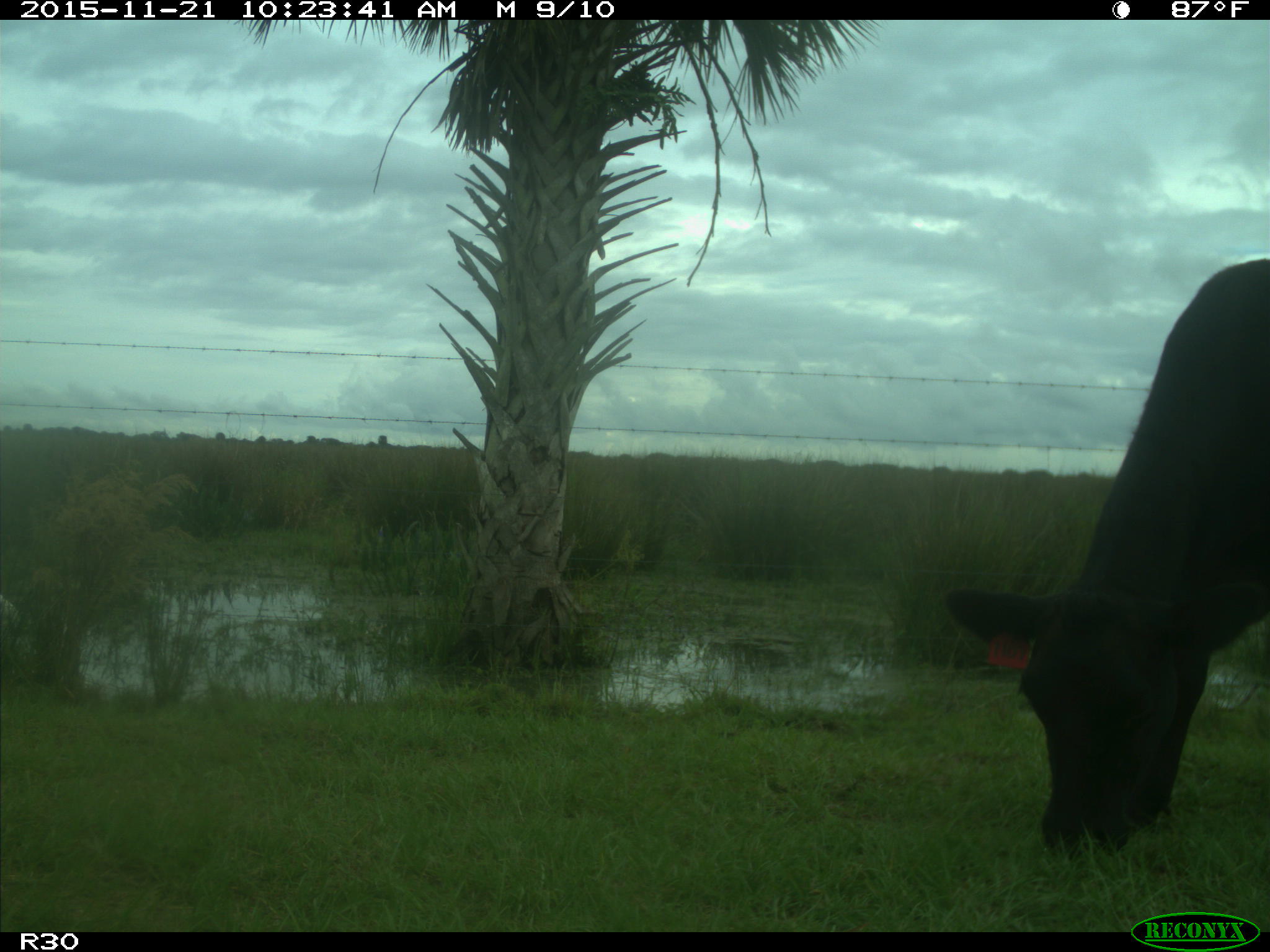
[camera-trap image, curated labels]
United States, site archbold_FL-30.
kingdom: Animalia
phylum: Chordata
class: Mammalia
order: Artiodactyla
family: Bovidae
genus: Bos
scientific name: Bos taurus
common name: domestic cow